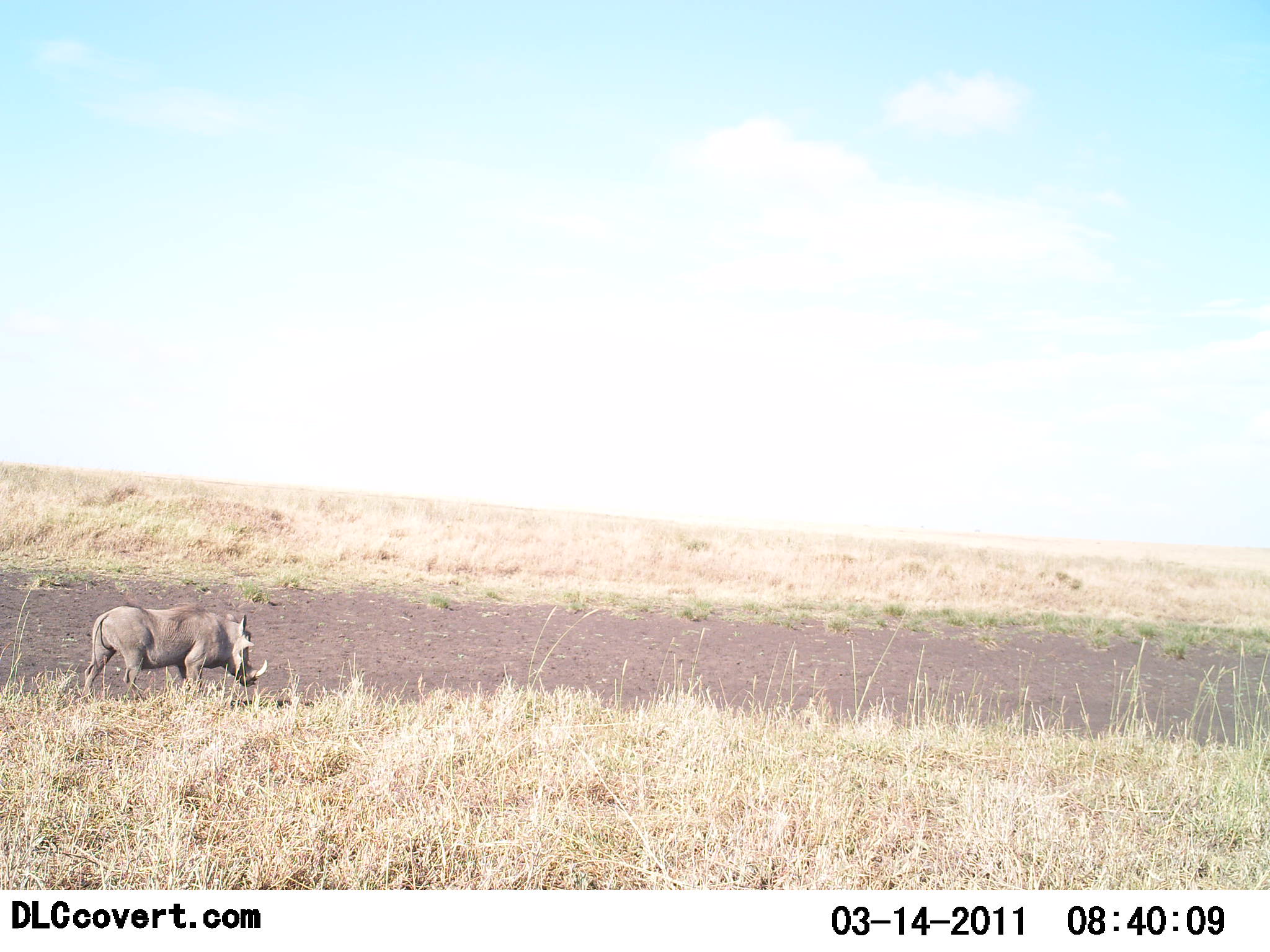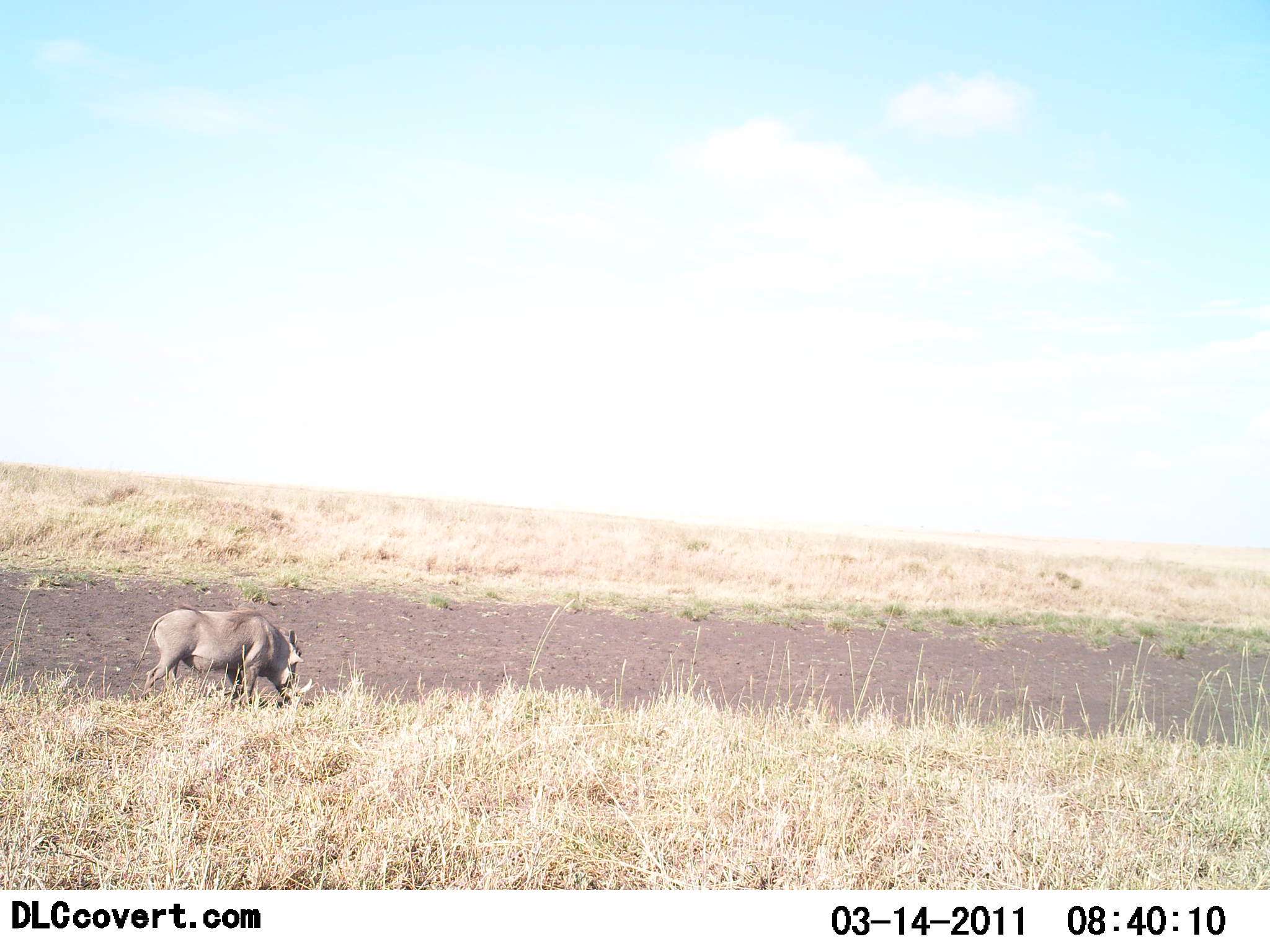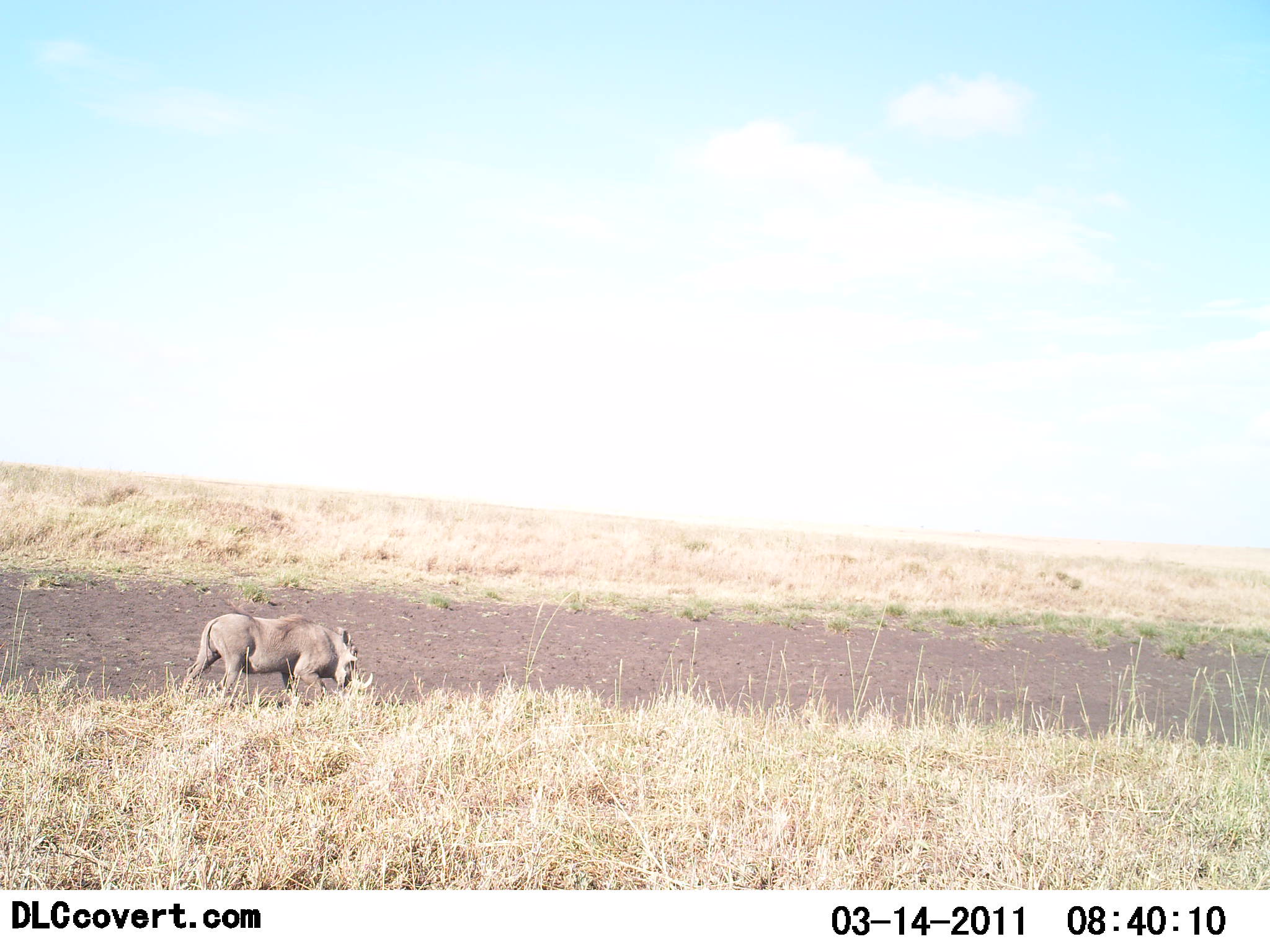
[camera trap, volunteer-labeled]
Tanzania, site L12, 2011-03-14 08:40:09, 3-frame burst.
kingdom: Animalia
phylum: Chordata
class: Mammalia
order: Artiodactyla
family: Suidae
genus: Phacochoerus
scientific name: Phacochoerus africanus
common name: warthog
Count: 1.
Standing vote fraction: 7%.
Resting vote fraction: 0%.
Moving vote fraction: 100%.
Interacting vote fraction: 0%.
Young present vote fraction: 0%.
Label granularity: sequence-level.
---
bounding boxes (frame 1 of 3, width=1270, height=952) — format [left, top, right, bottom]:
animal: [79, 602, 270, 708]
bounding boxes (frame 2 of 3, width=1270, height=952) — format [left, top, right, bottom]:
animal: [132, 607, 305, 714]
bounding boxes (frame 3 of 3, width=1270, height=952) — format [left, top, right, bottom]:
animal: [179, 613, 374, 706]